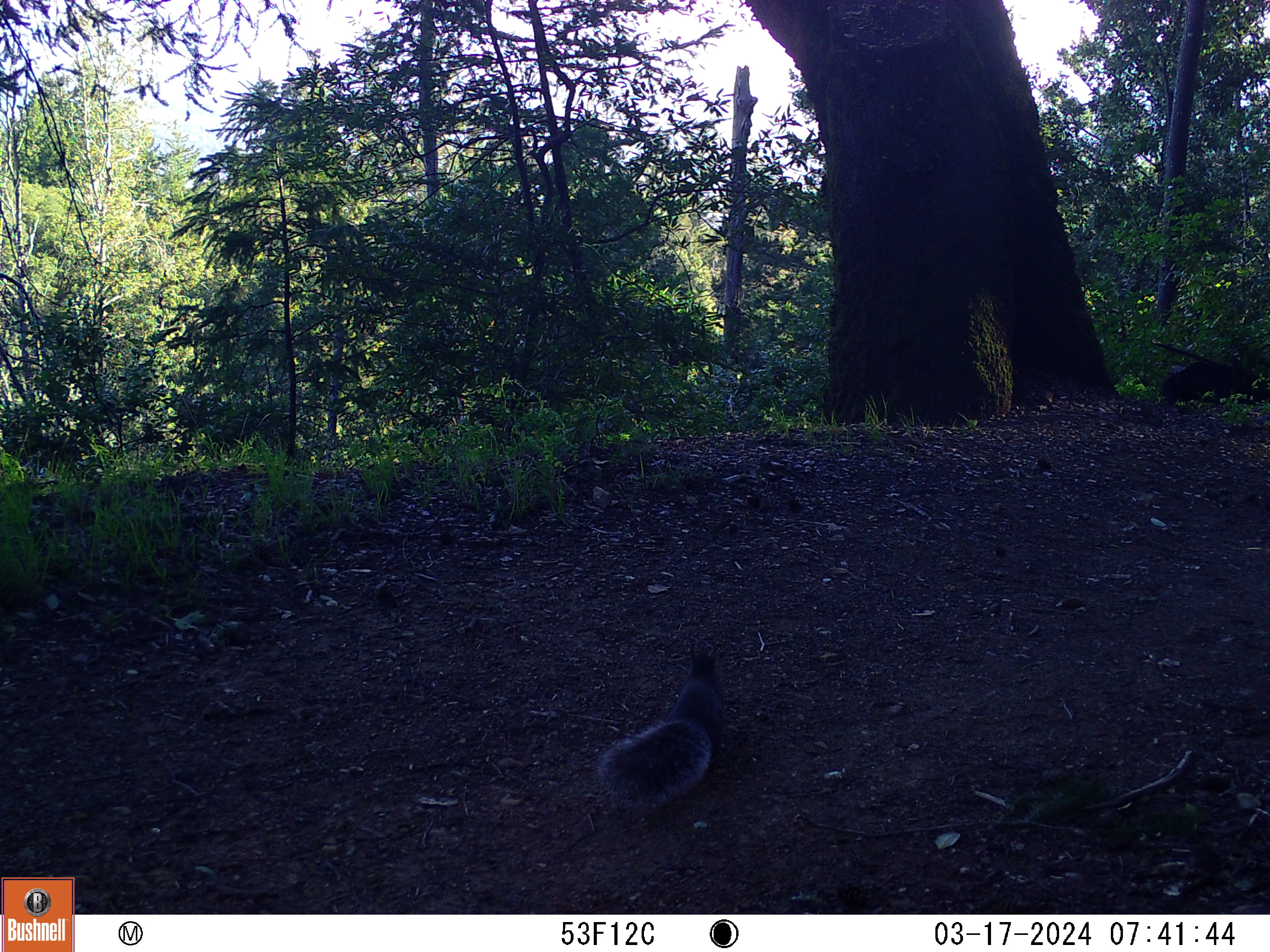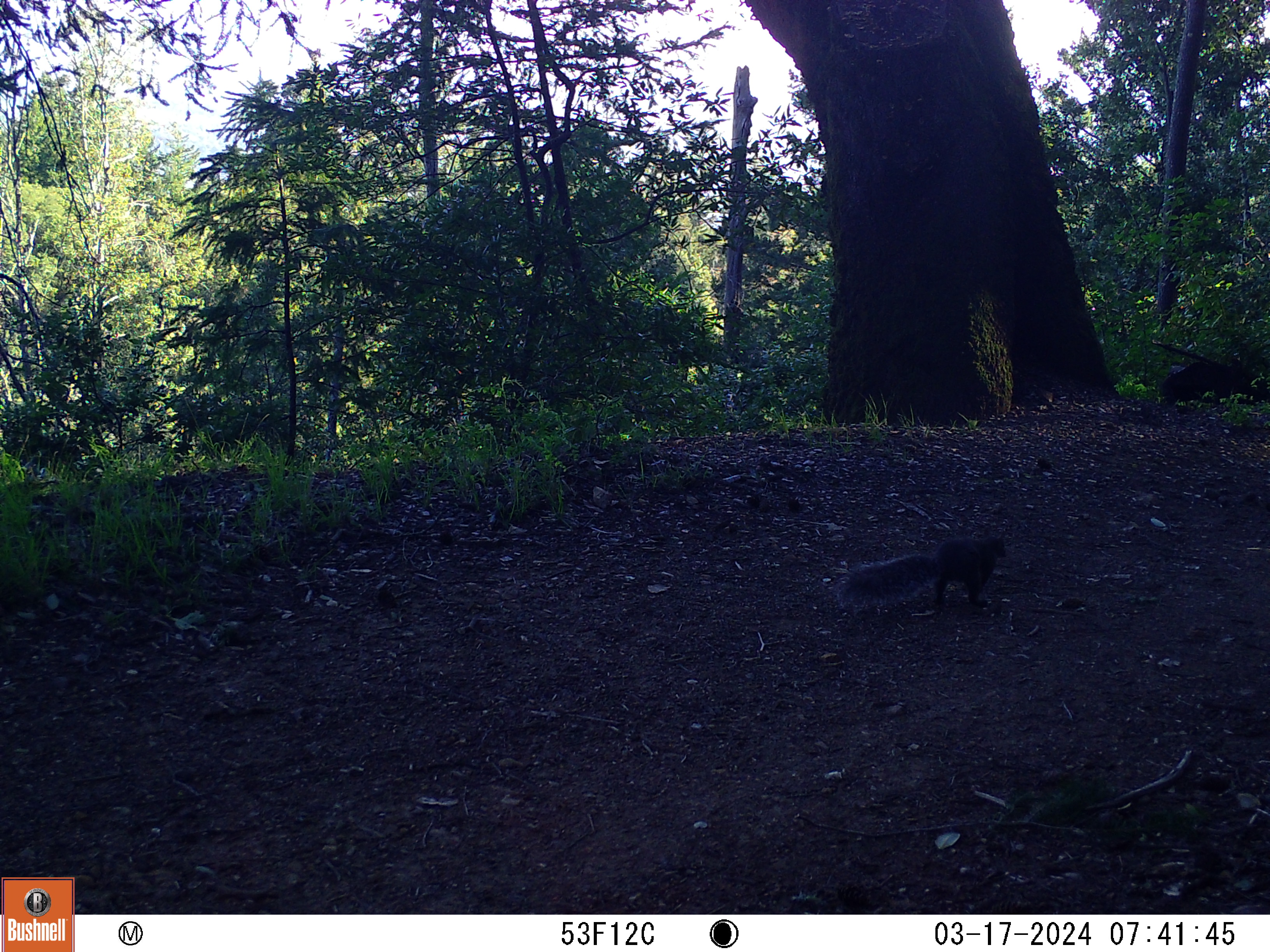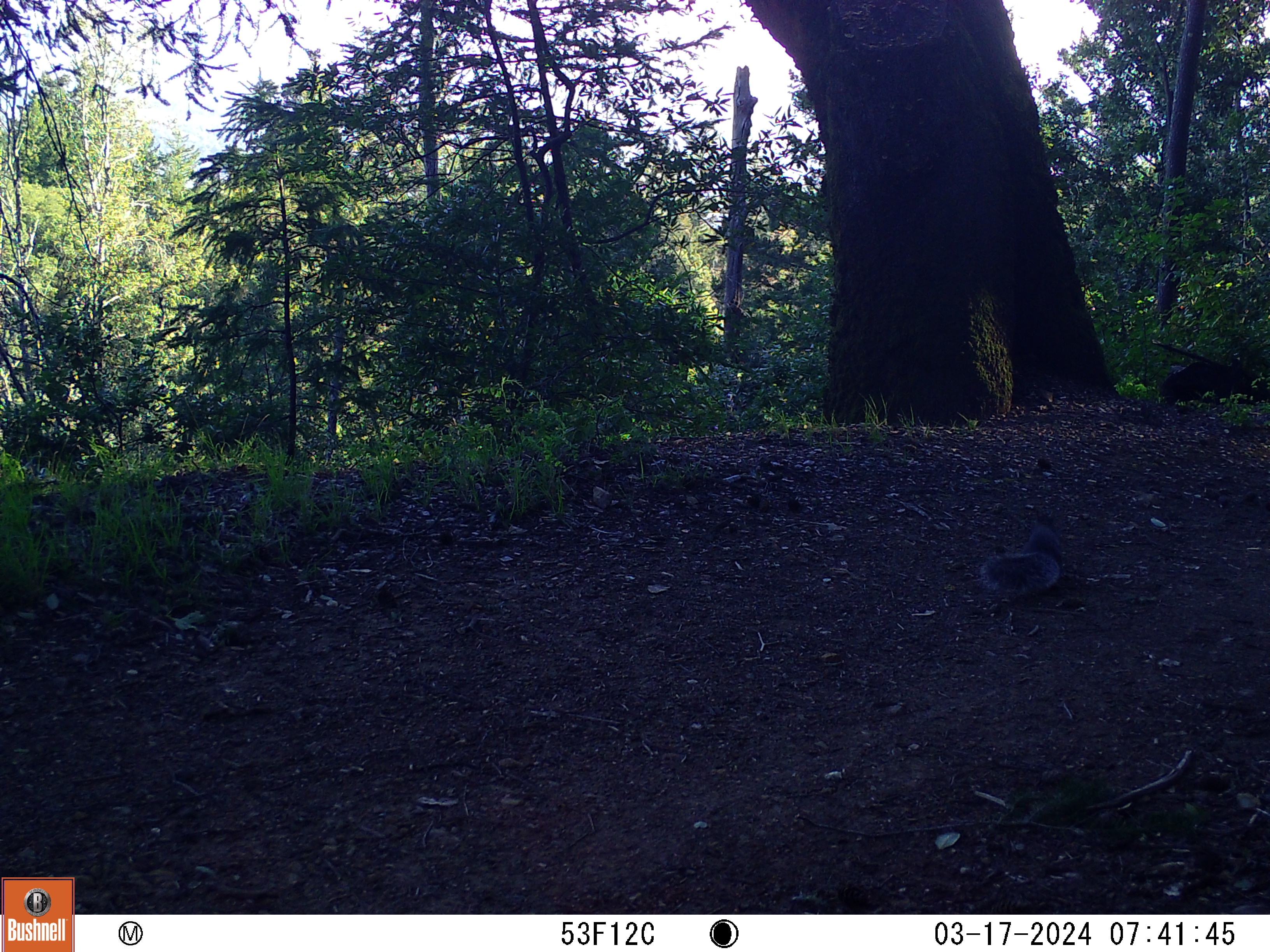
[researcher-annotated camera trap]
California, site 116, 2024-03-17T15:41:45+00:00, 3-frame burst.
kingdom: Animalia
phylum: Chordata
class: Mammalia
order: Rodentia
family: Sciuridae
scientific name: Sciuridae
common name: squirrel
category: unknown squirrel